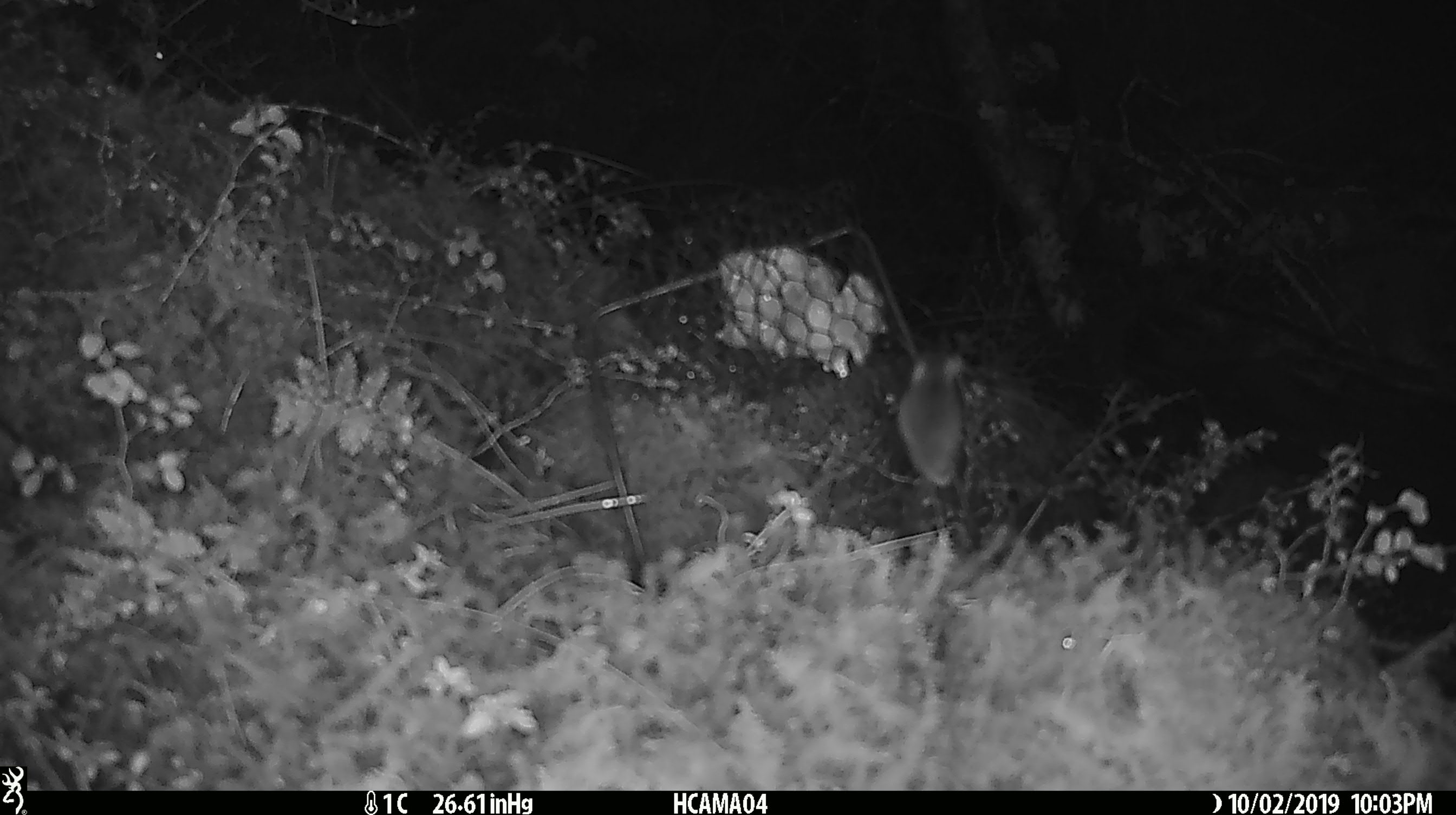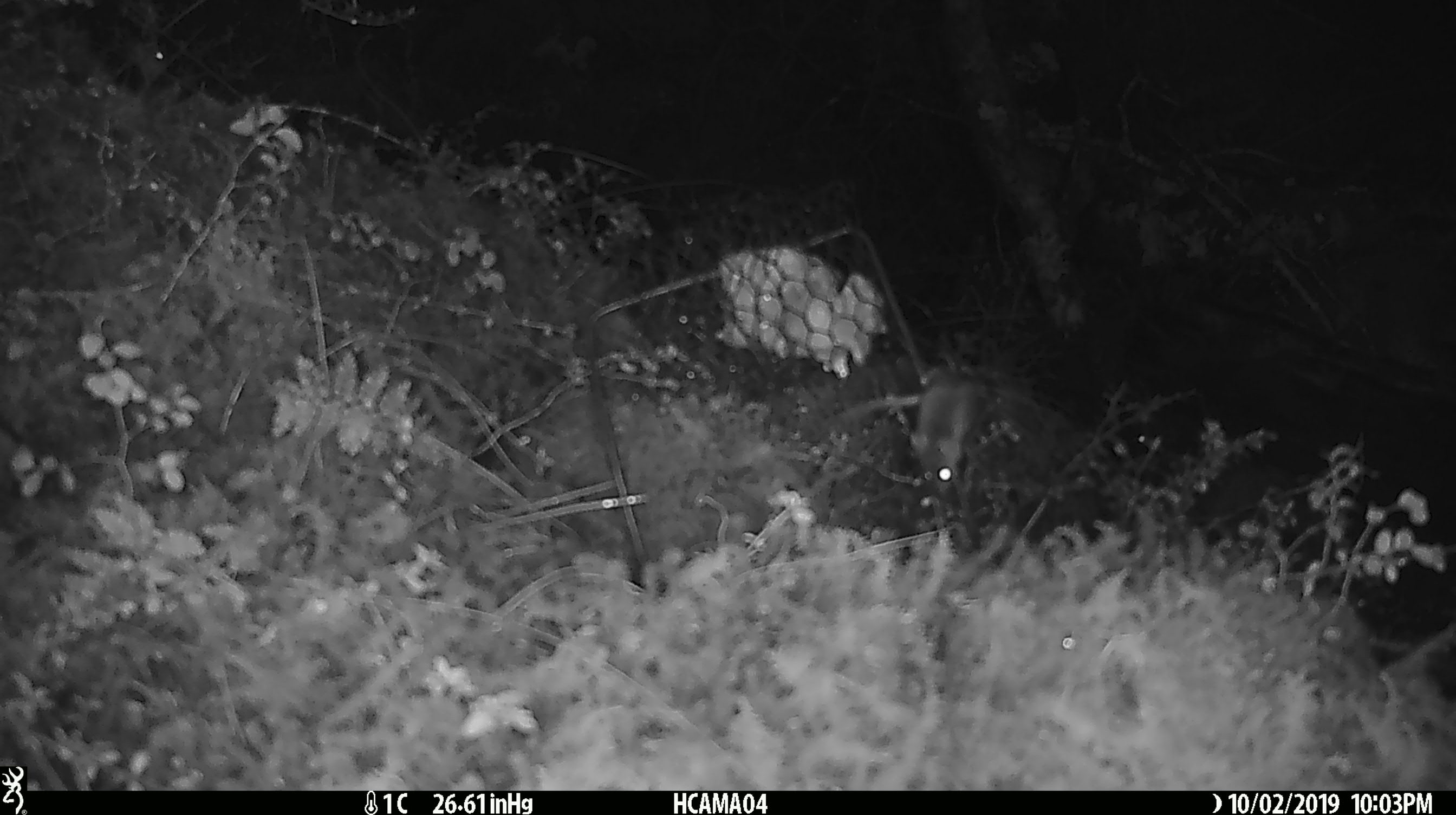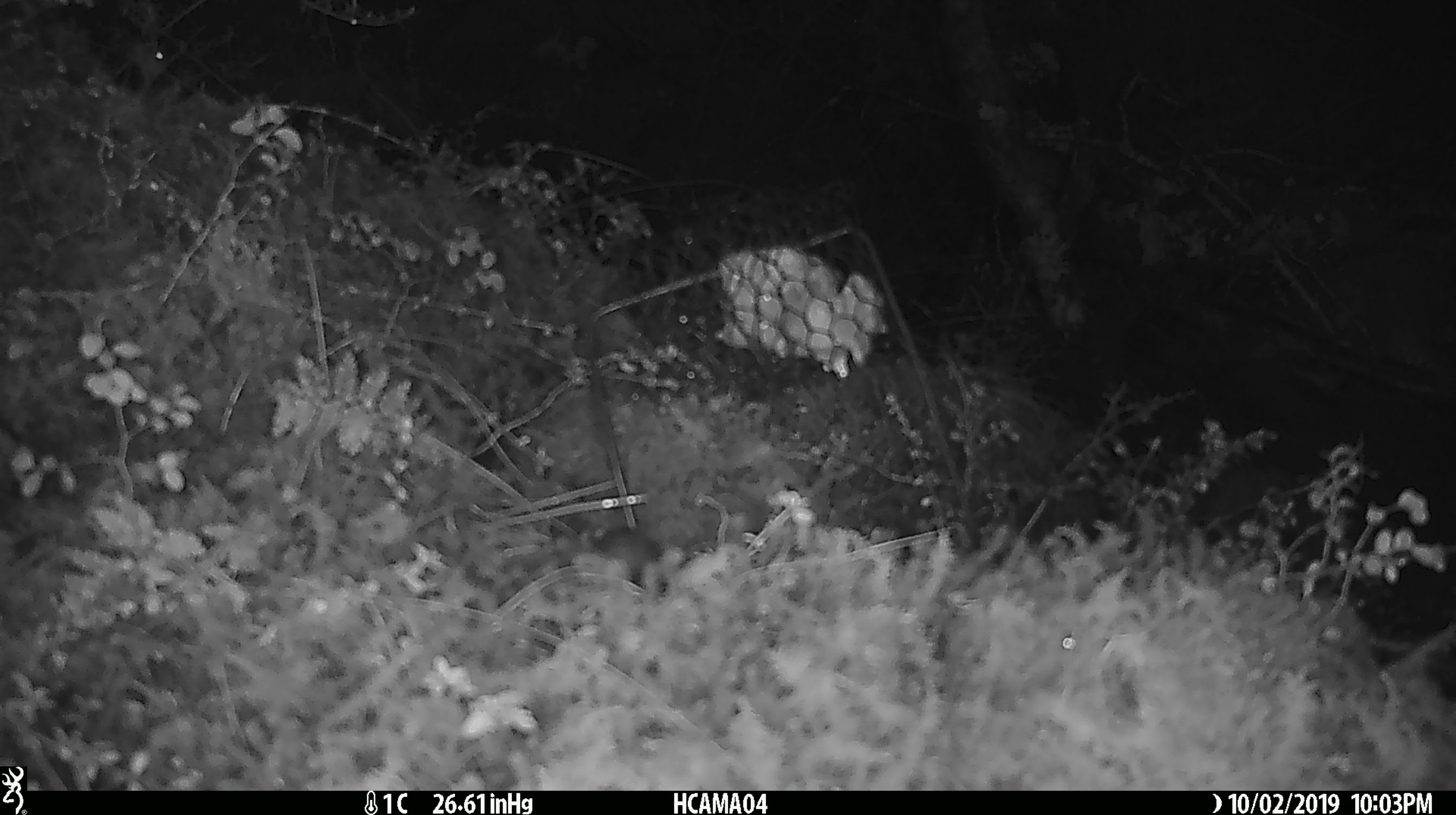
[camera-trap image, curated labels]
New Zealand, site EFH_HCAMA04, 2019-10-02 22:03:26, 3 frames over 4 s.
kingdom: Animalia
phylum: Chordata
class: Mammalia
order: Rodentia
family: Muridae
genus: Mus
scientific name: Mus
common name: mouse